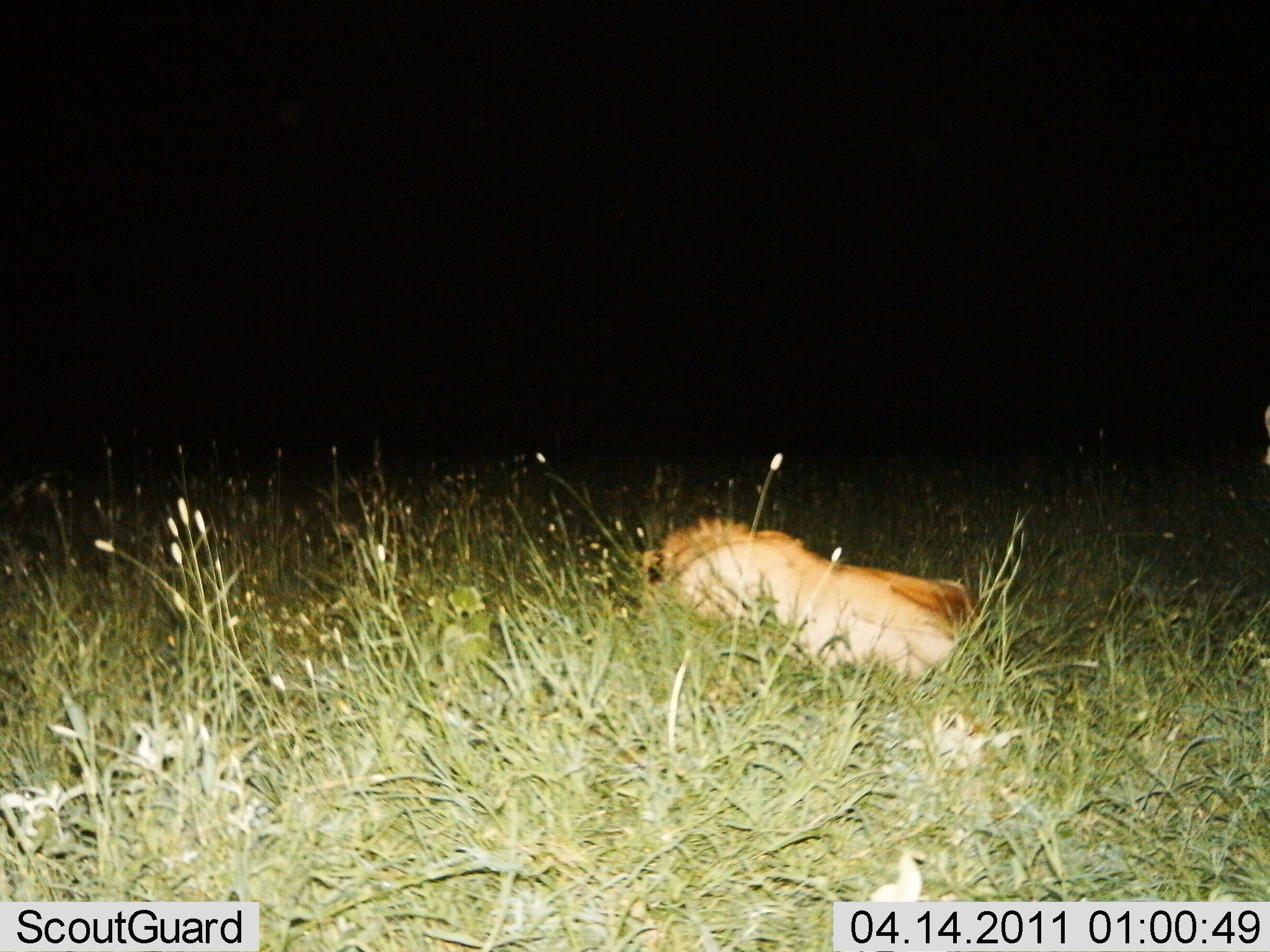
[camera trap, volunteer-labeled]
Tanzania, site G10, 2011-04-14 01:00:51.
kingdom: Animalia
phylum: Chordata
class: Mammalia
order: Carnivora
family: Felidae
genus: Panthera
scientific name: Panthera leo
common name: lion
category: lionmale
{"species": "lionmale (lion) (Panthera leo)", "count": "1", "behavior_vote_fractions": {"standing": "0%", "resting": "100%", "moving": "0%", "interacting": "0%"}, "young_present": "0%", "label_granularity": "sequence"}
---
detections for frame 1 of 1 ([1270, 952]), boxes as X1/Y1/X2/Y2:
animal: 652/511/977/691